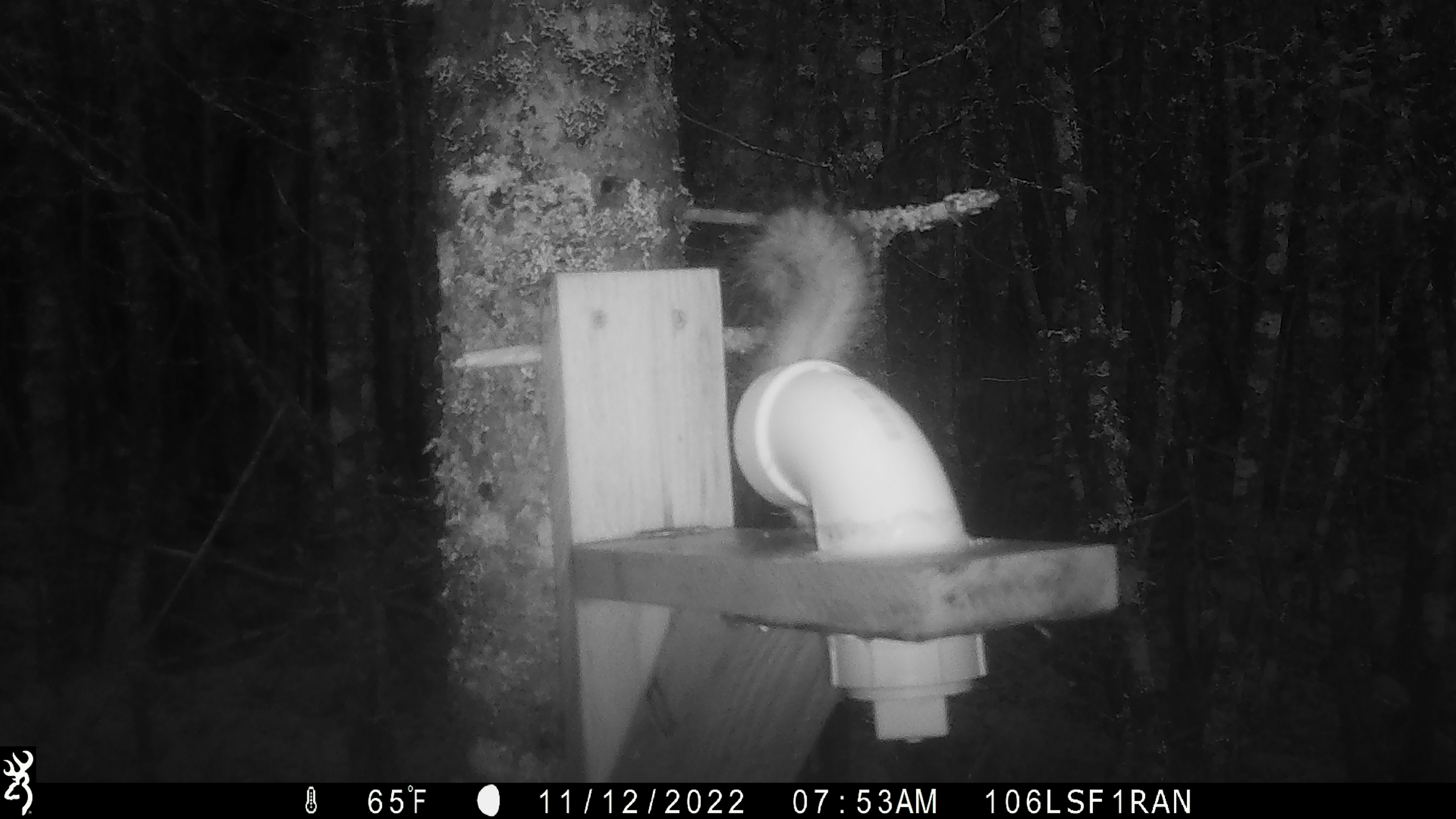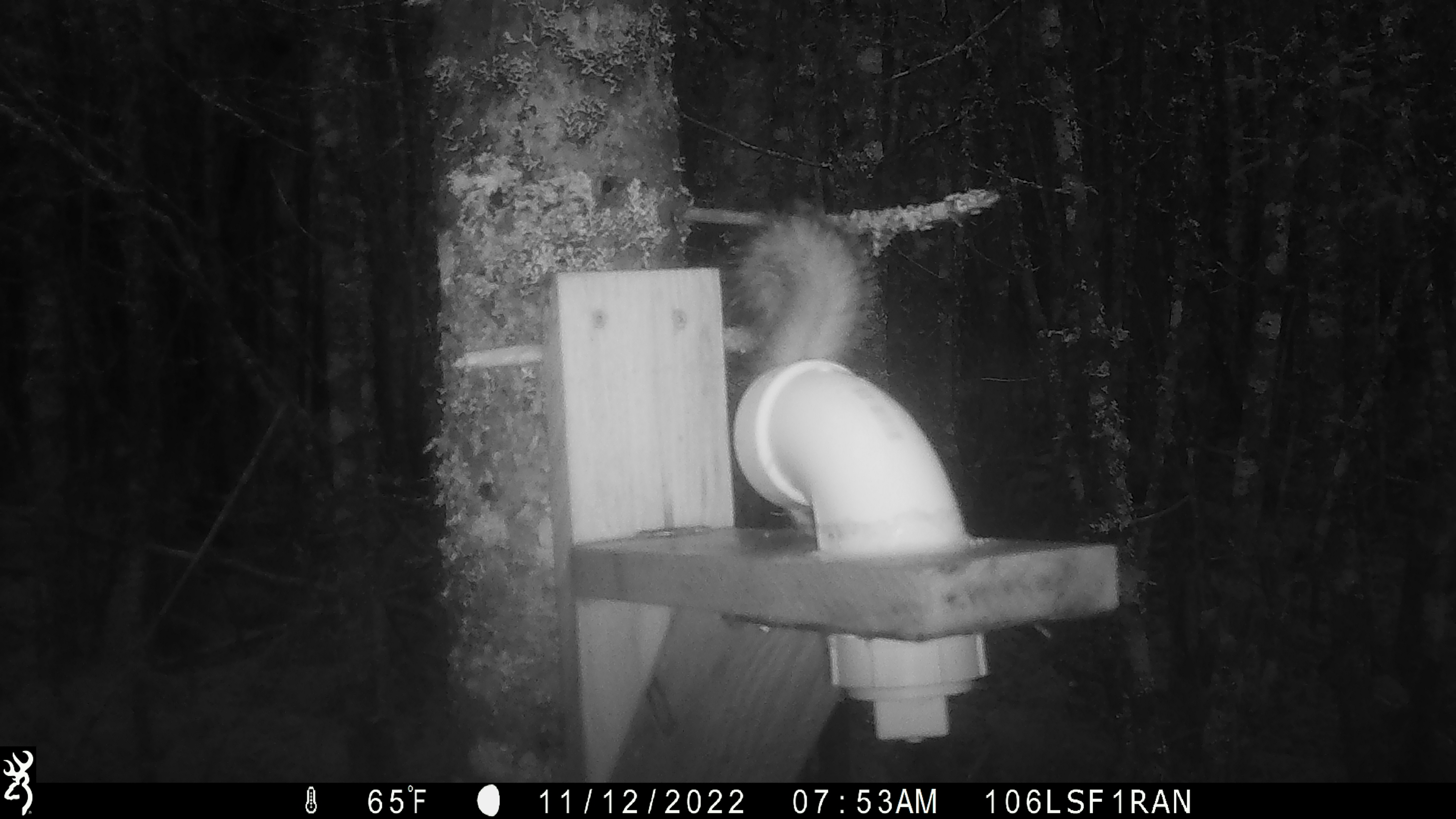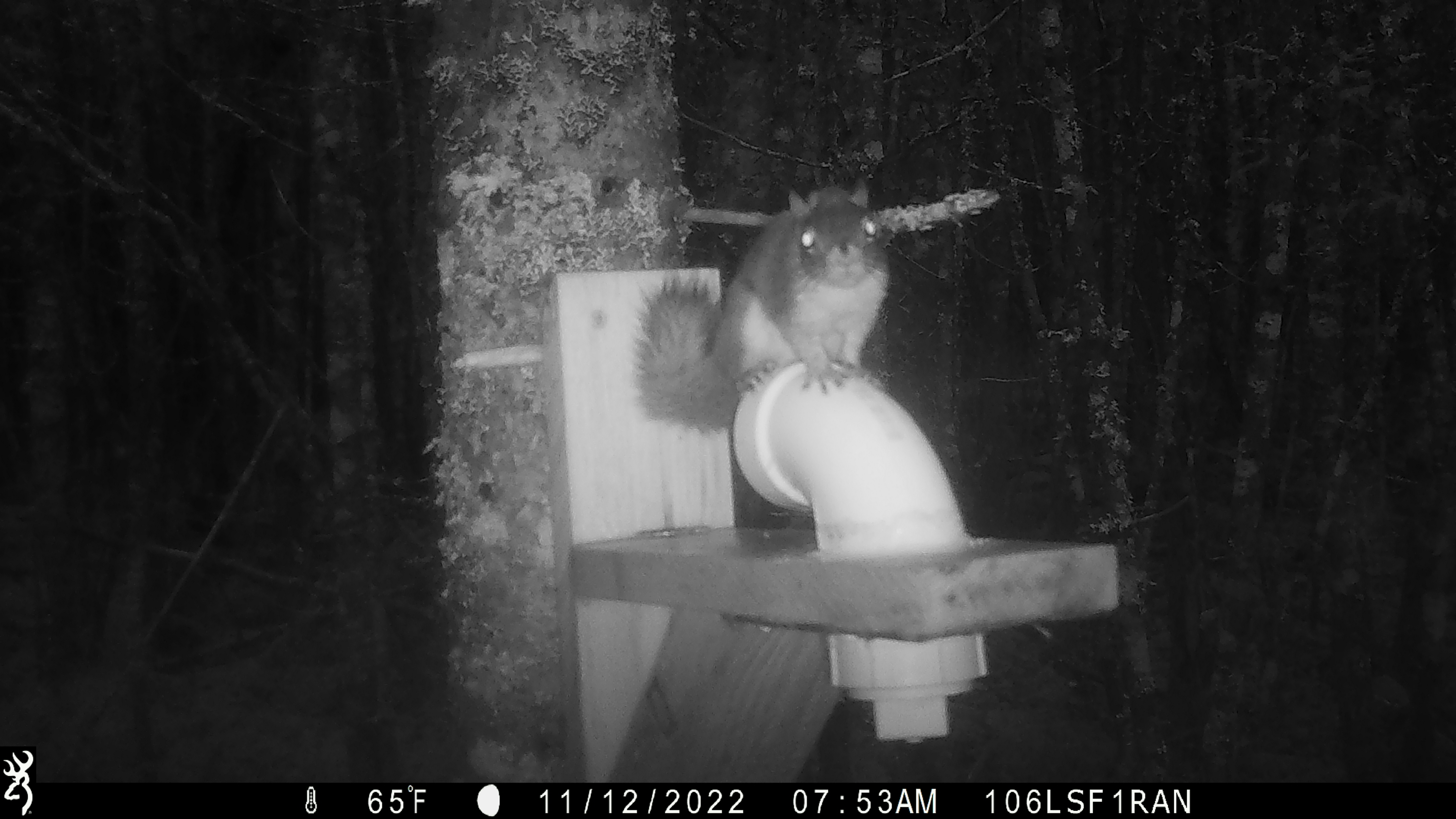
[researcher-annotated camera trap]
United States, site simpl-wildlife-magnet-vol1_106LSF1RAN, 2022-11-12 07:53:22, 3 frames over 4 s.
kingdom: Animalia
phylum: Chordata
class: Mammalia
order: Rodentia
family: Sciuridae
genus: Tamiasciurus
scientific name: Tamiasciurus hudsonicus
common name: red squirrel